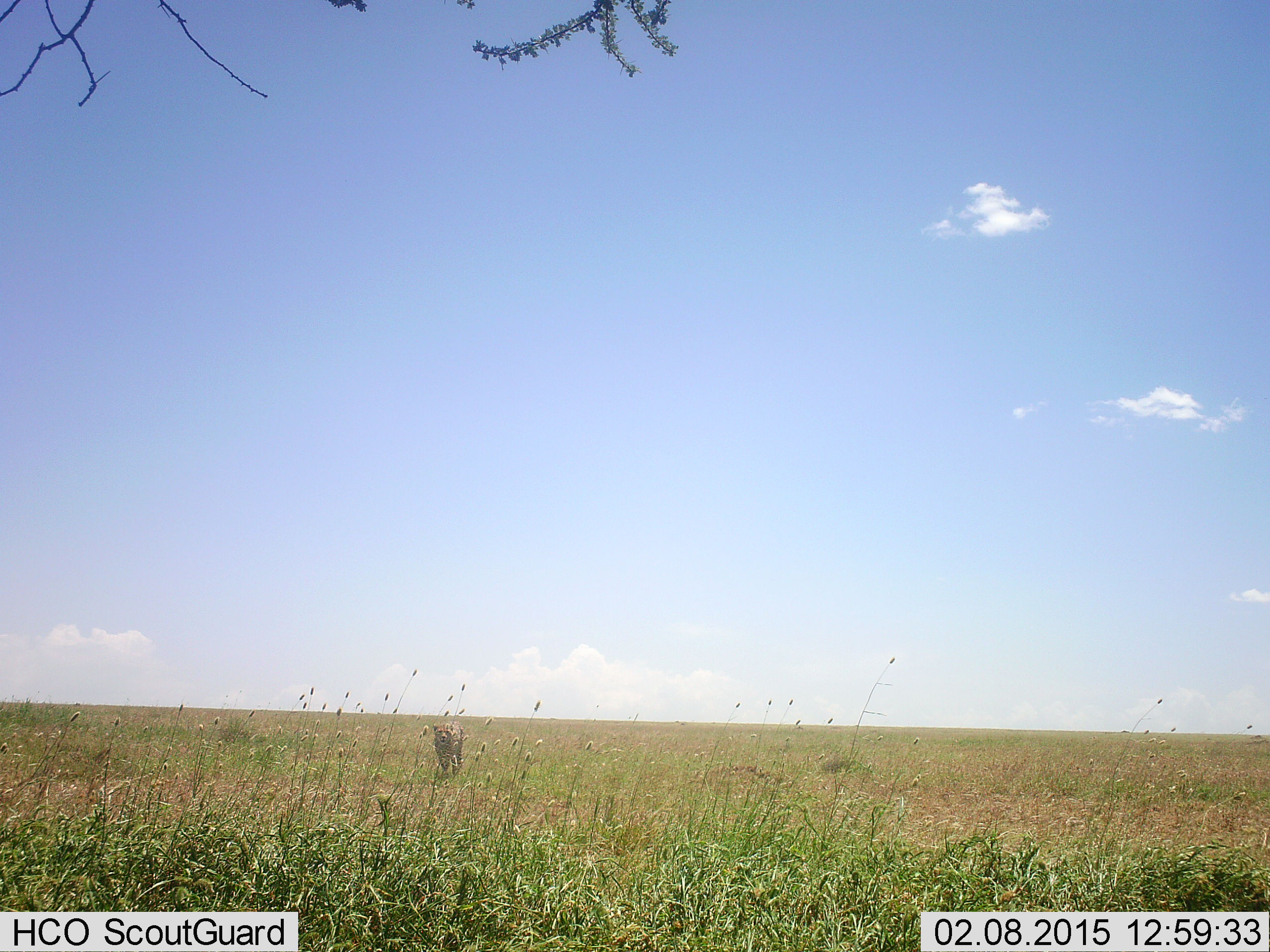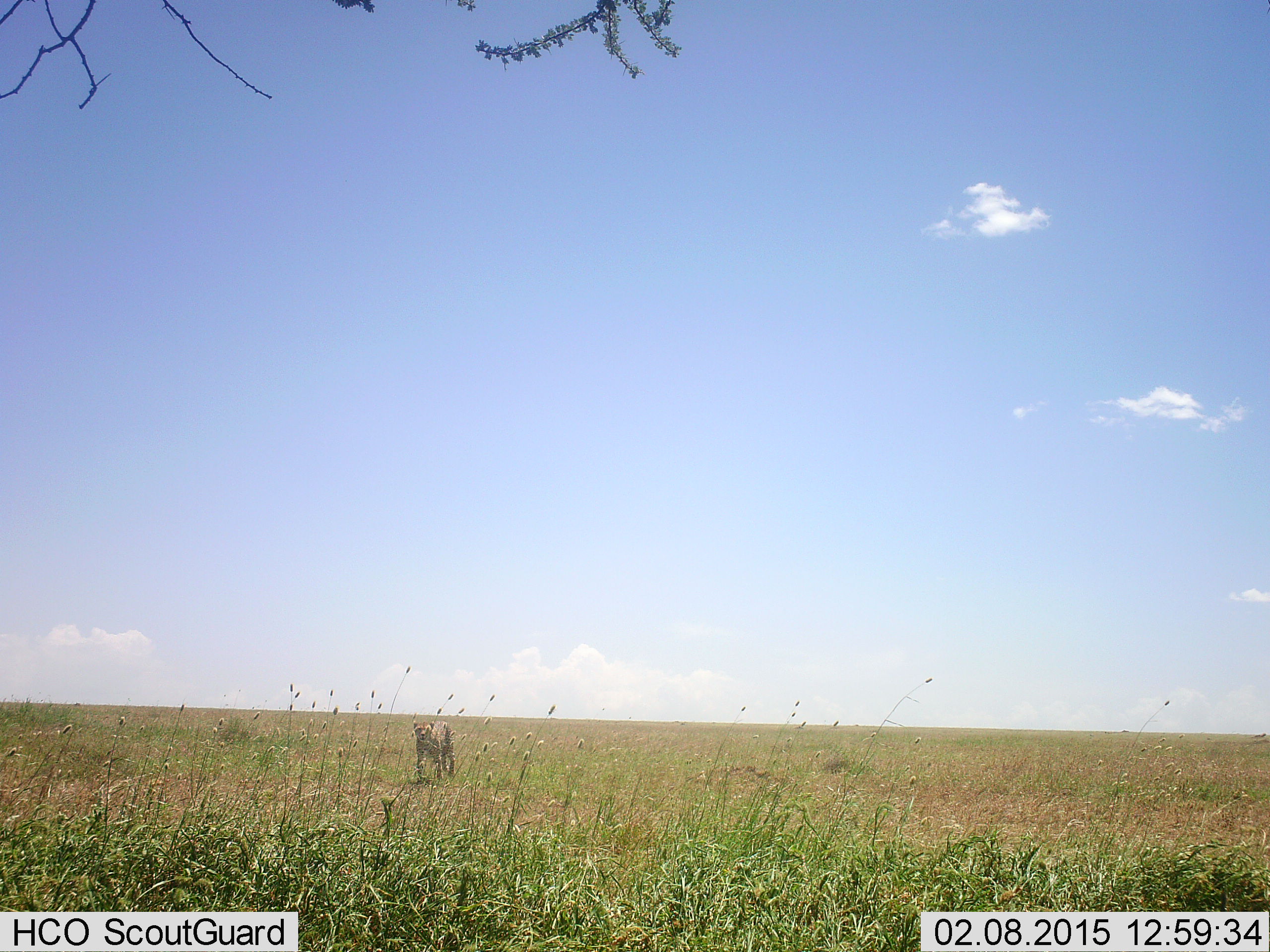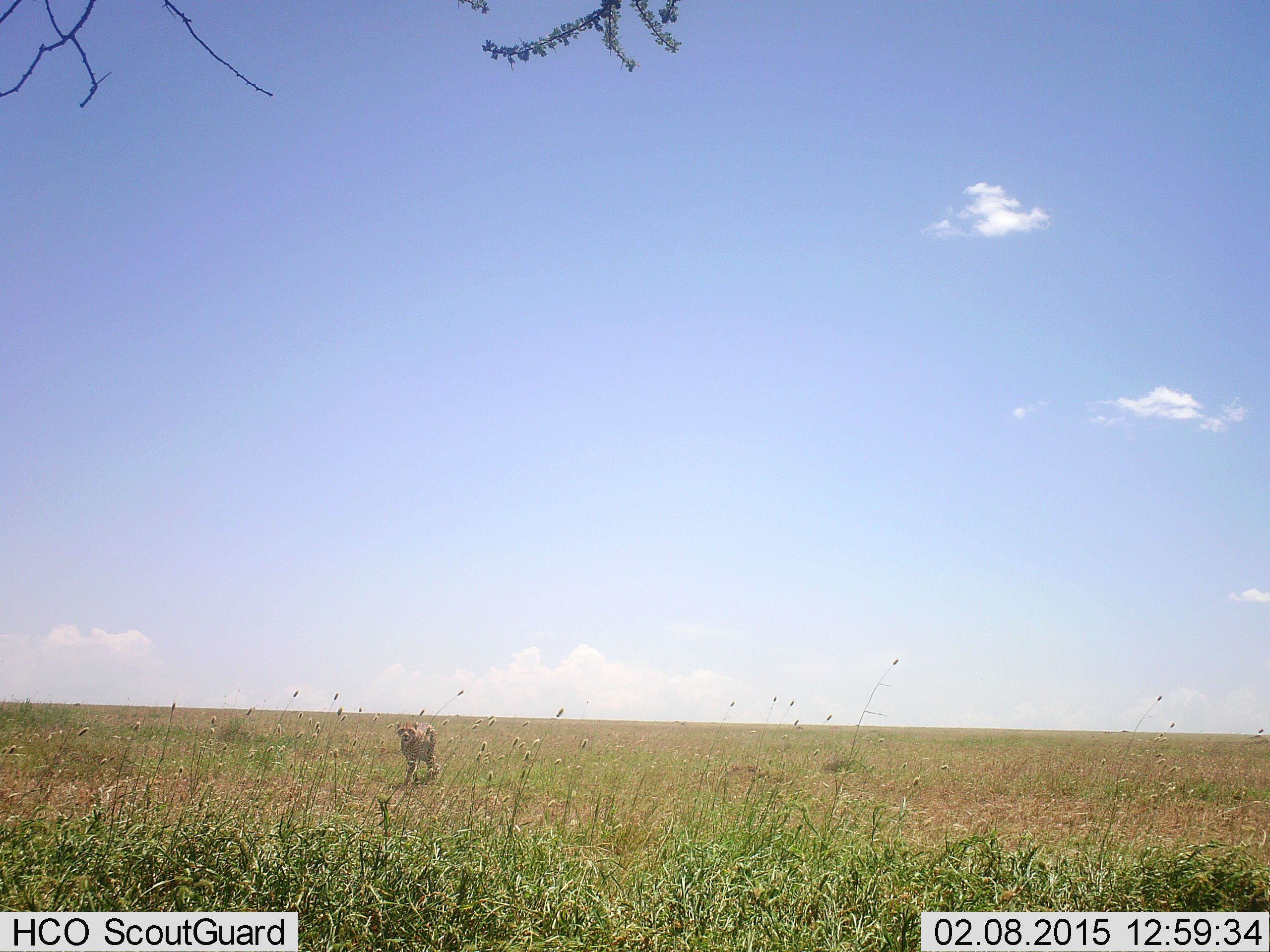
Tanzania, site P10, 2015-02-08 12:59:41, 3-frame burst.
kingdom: Animalia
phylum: Chordata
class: Mammalia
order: Carnivora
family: Felidae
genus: Acinonyx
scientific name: Acinonyx jubatus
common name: cheetah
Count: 1.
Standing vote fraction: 10%.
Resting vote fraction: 0%.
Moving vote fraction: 100%.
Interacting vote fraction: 0%.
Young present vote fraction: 0%.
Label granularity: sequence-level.